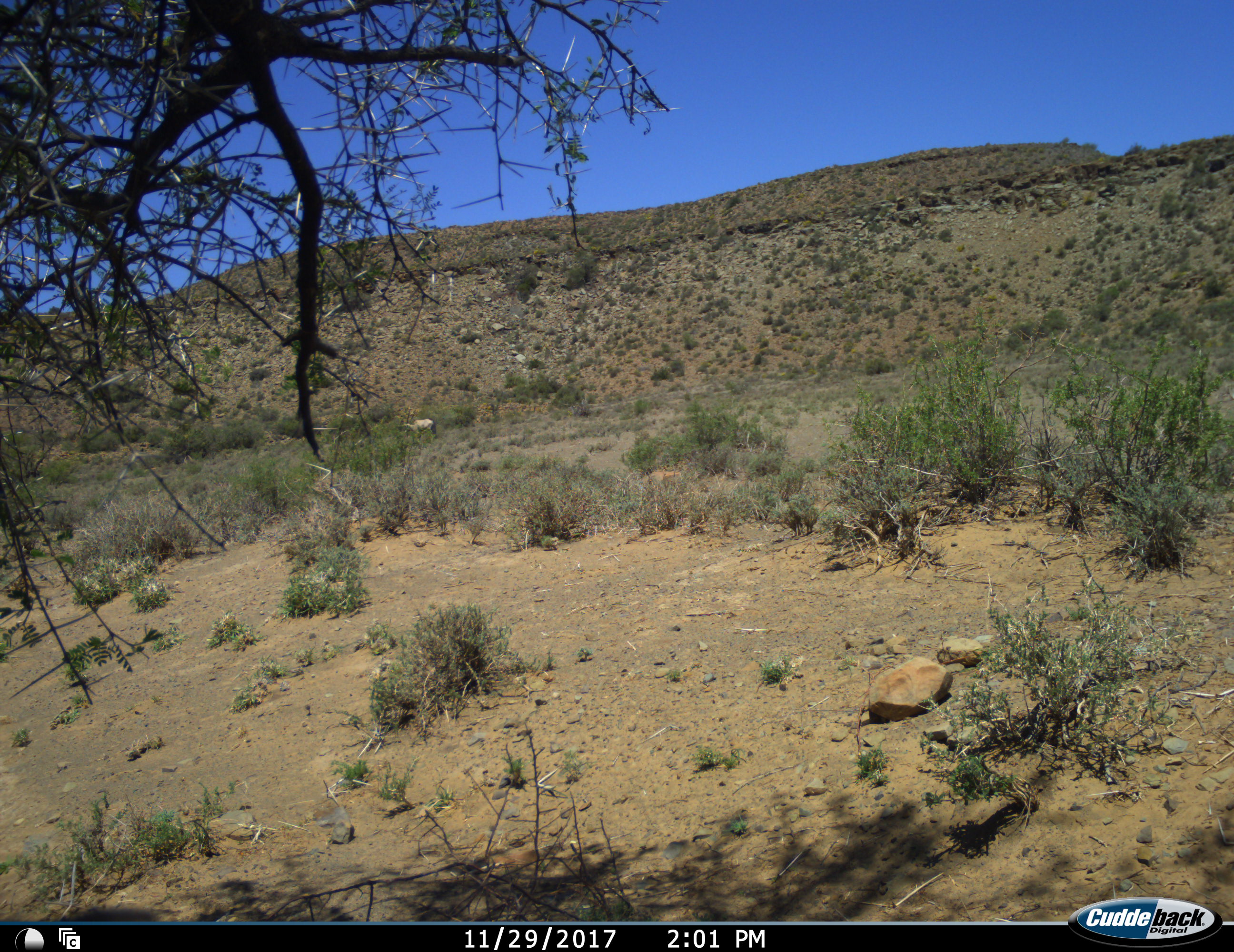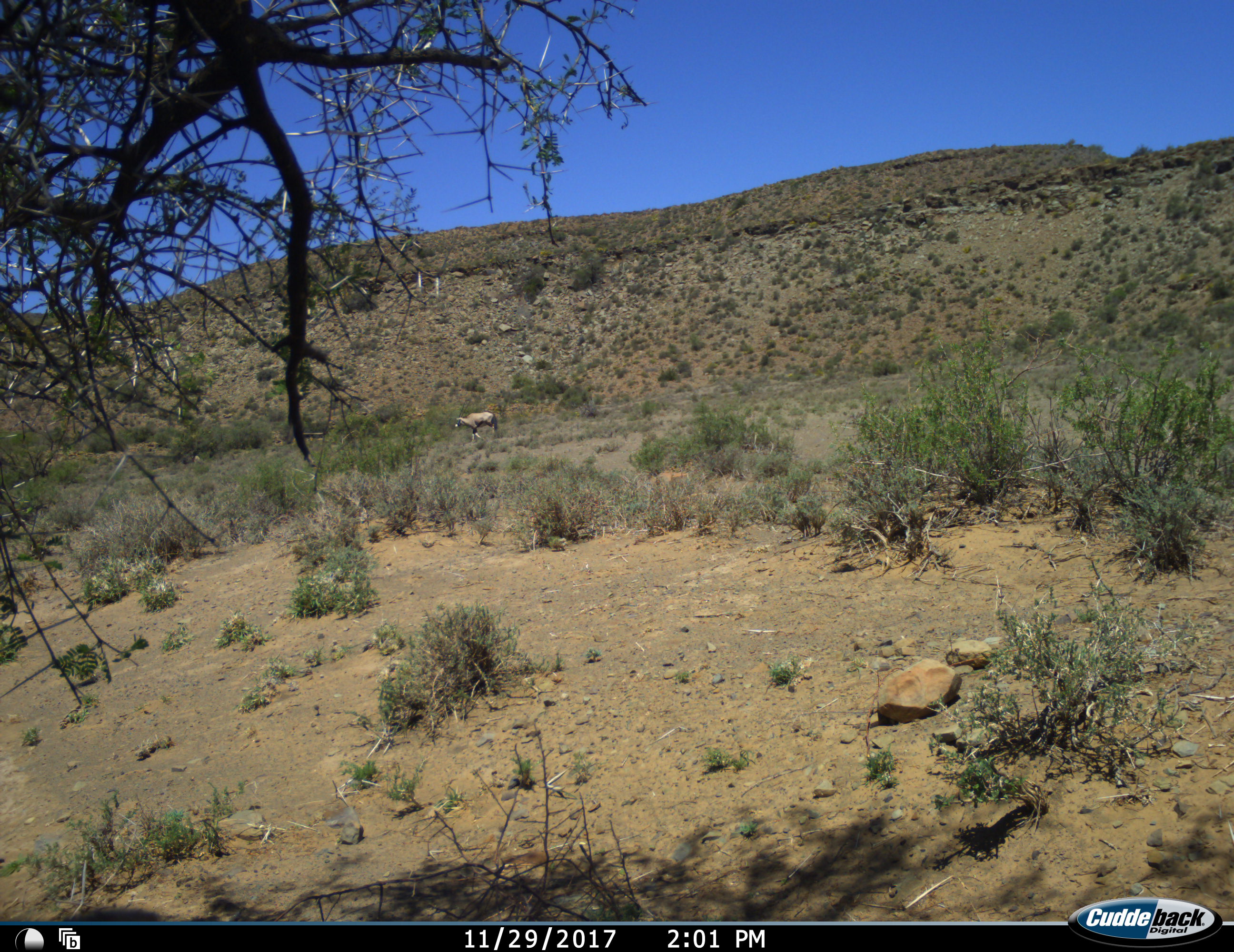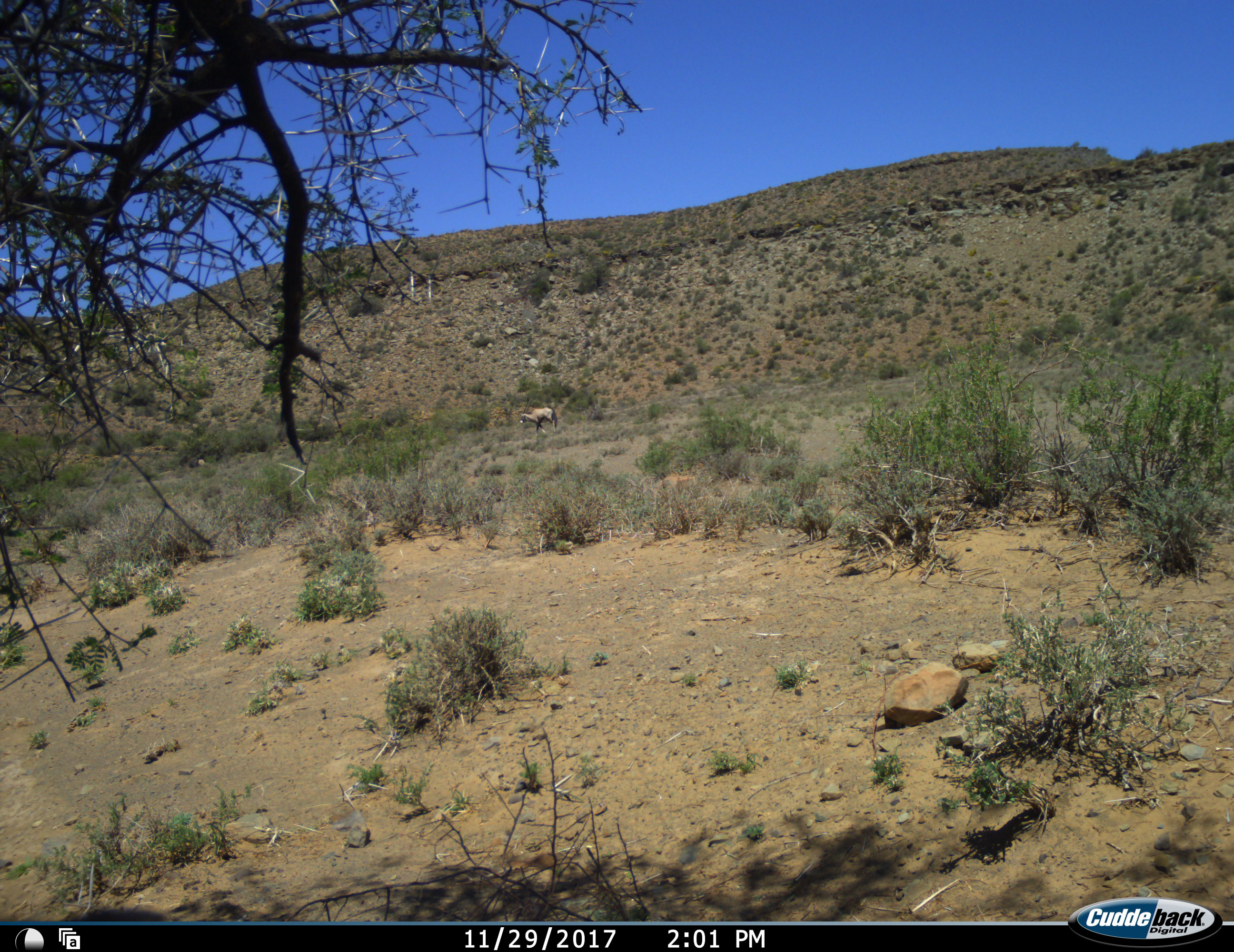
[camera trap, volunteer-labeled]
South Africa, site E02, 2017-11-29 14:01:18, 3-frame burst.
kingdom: Animalia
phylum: Chordata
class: Mammalia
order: Artiodactyla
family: Bovidae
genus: Oryx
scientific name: Oryx gazella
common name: gemsbok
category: gemsbokoryx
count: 1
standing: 22%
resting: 0%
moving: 89%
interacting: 0%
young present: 0%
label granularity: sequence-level